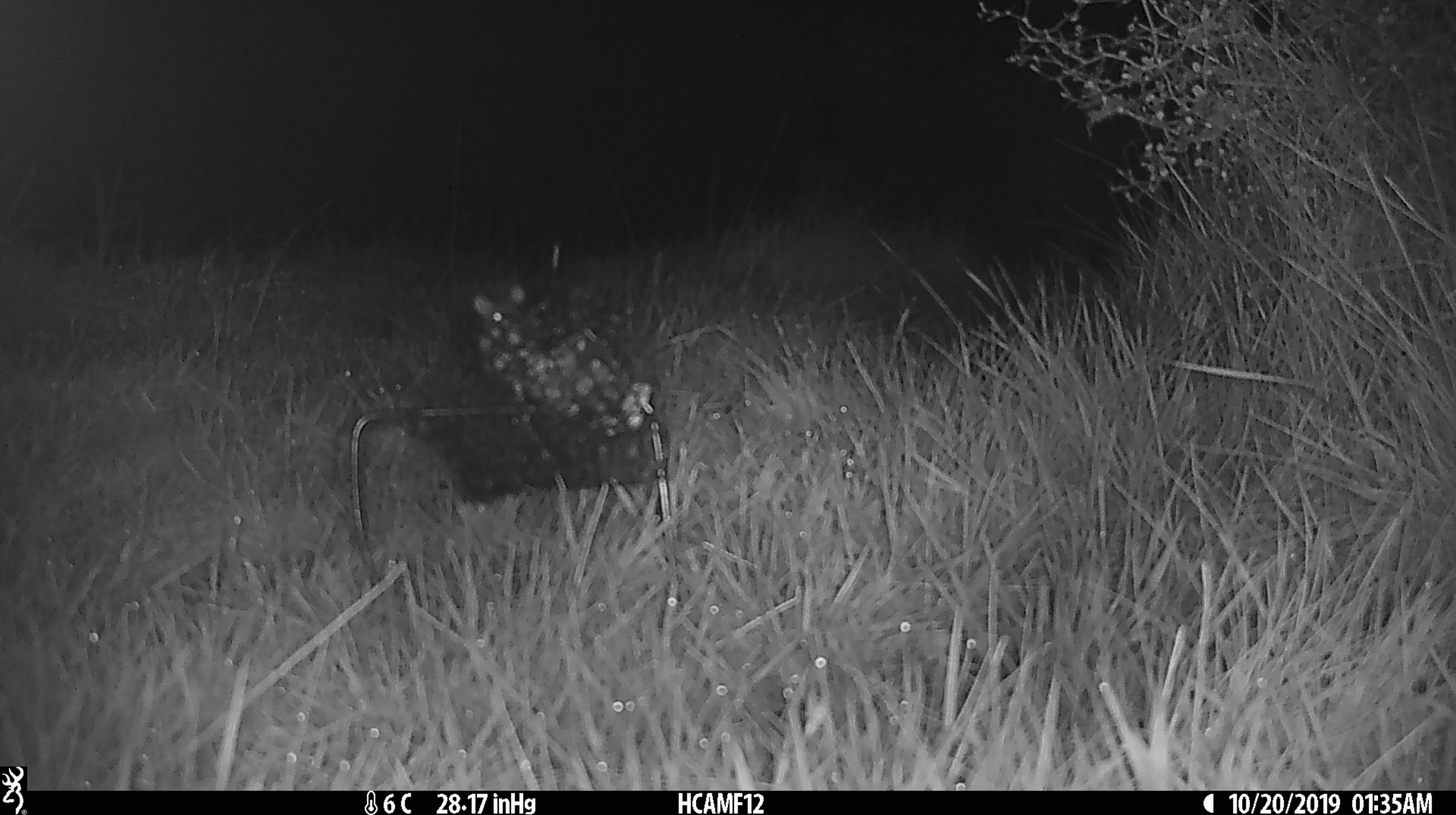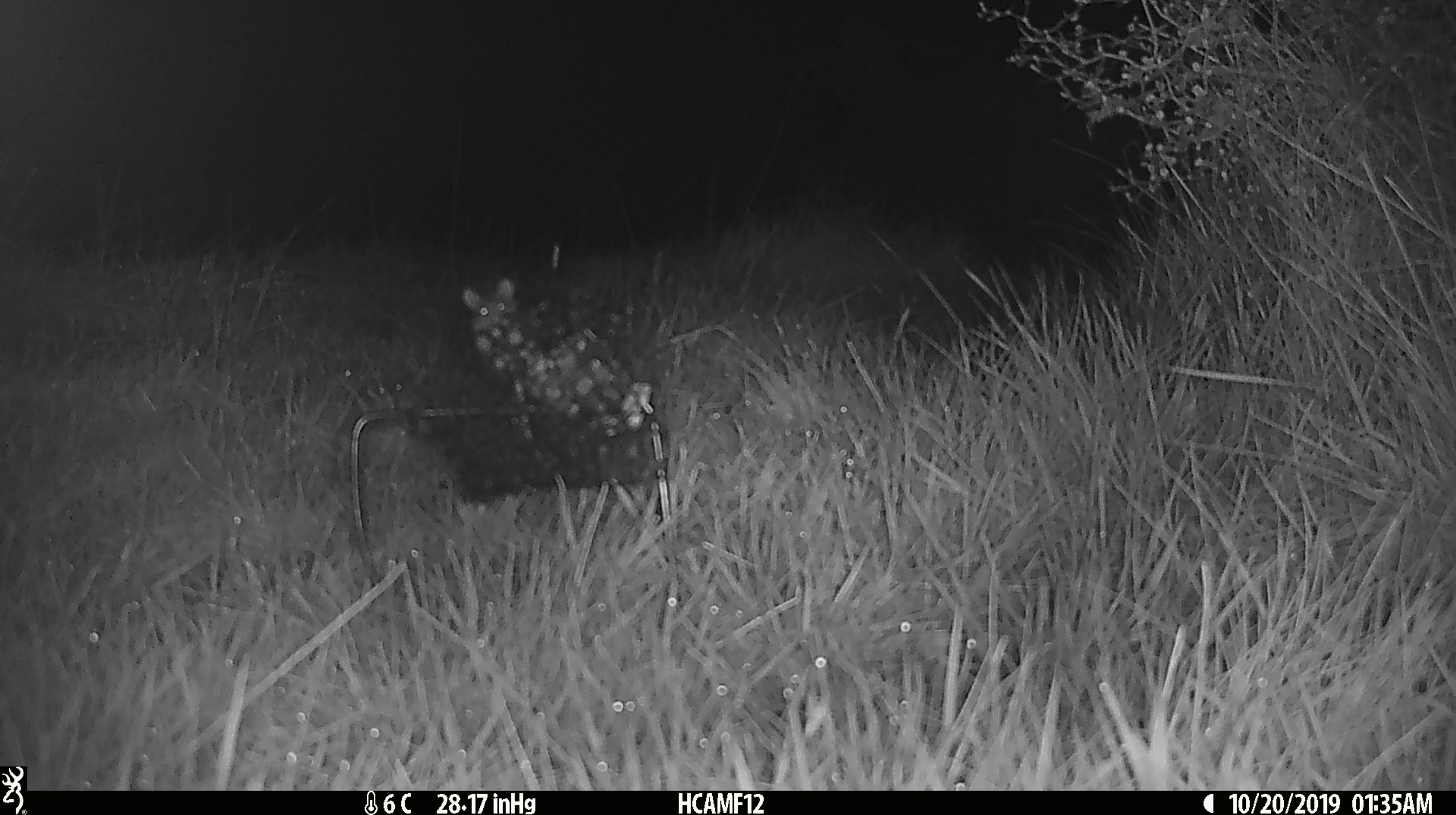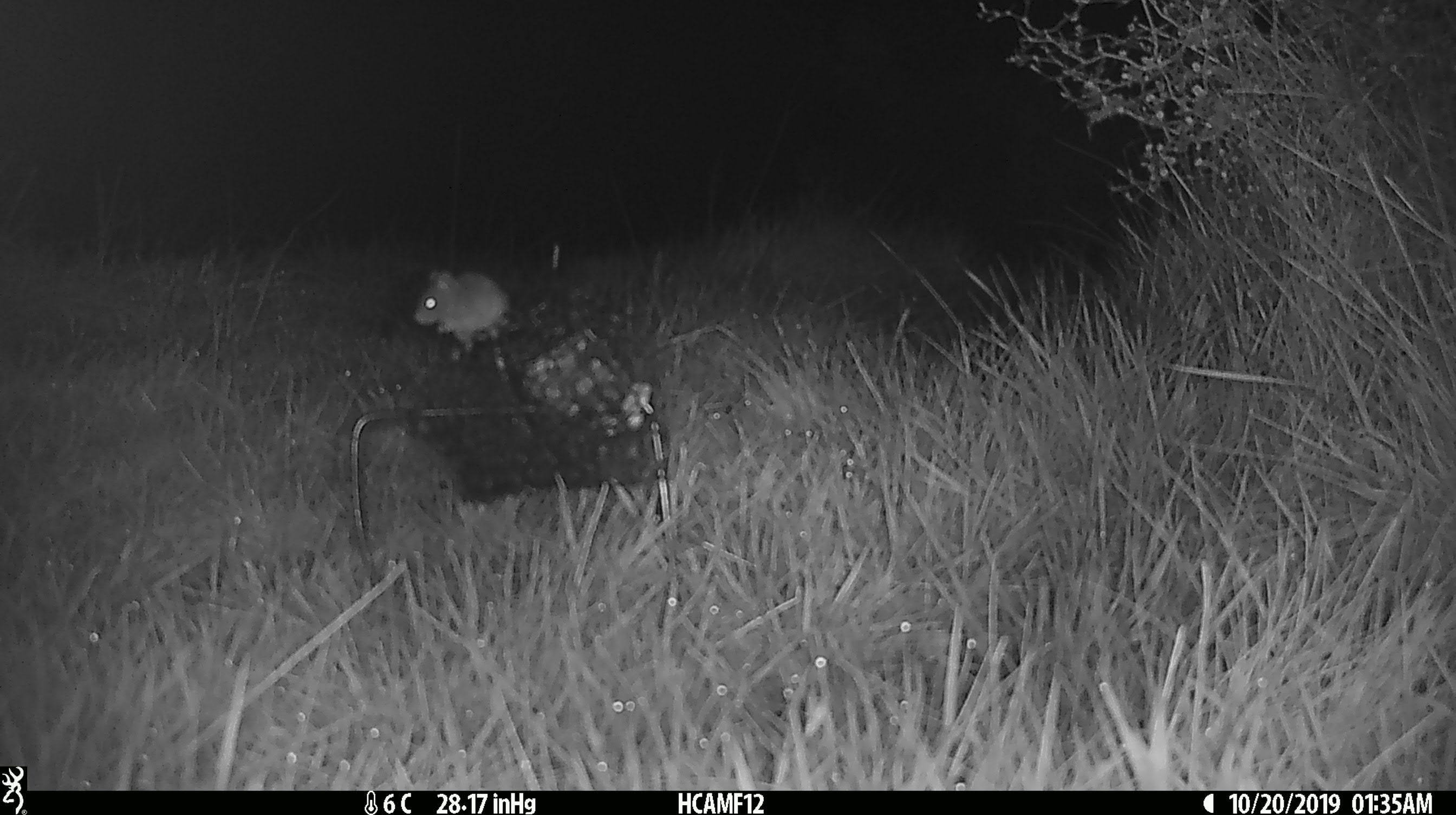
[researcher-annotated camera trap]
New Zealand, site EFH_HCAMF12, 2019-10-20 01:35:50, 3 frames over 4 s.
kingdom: Animalia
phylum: Chordata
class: Mammalia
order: Rodentia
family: Muridae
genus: Mus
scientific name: Mus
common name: mouse